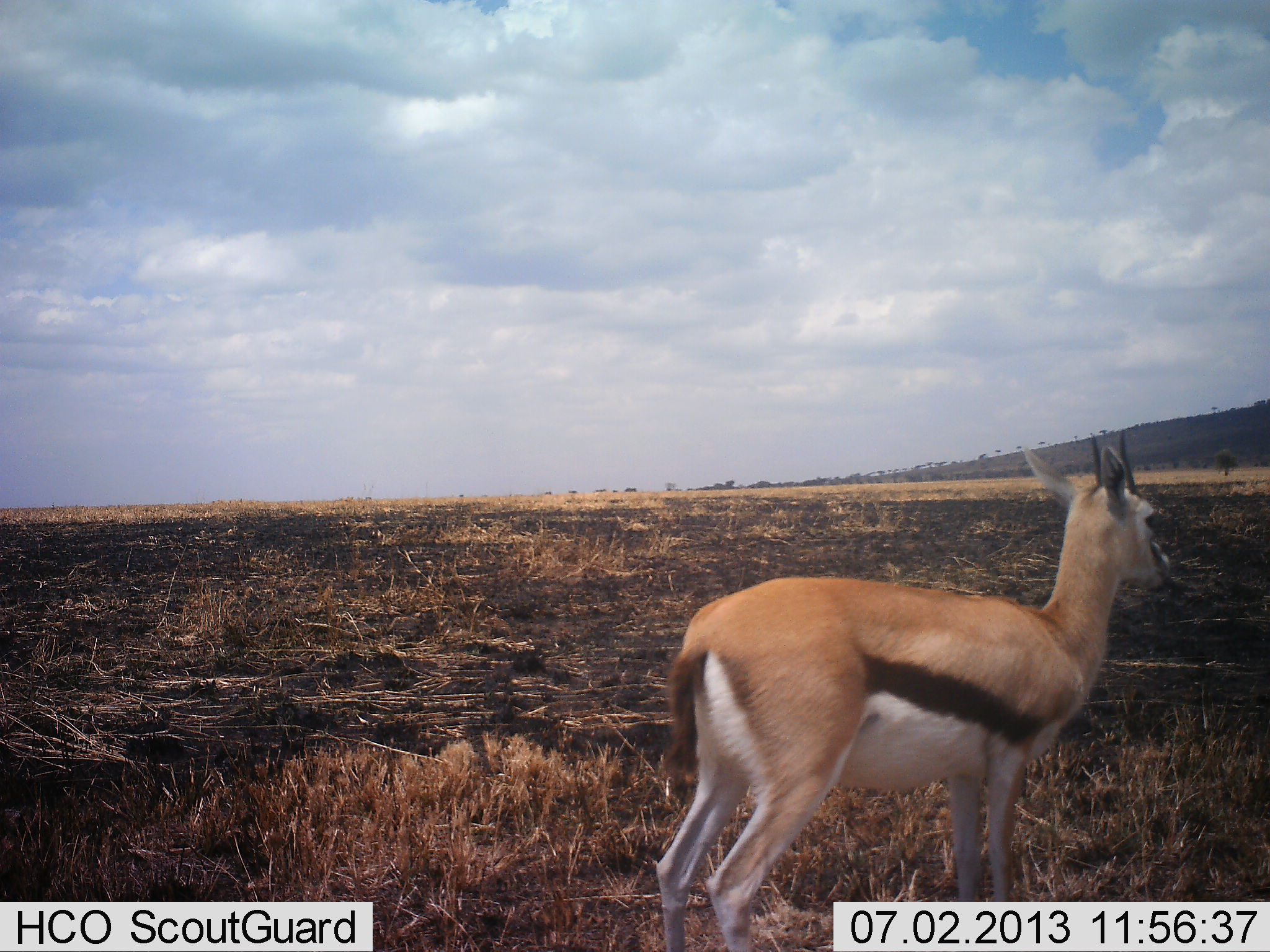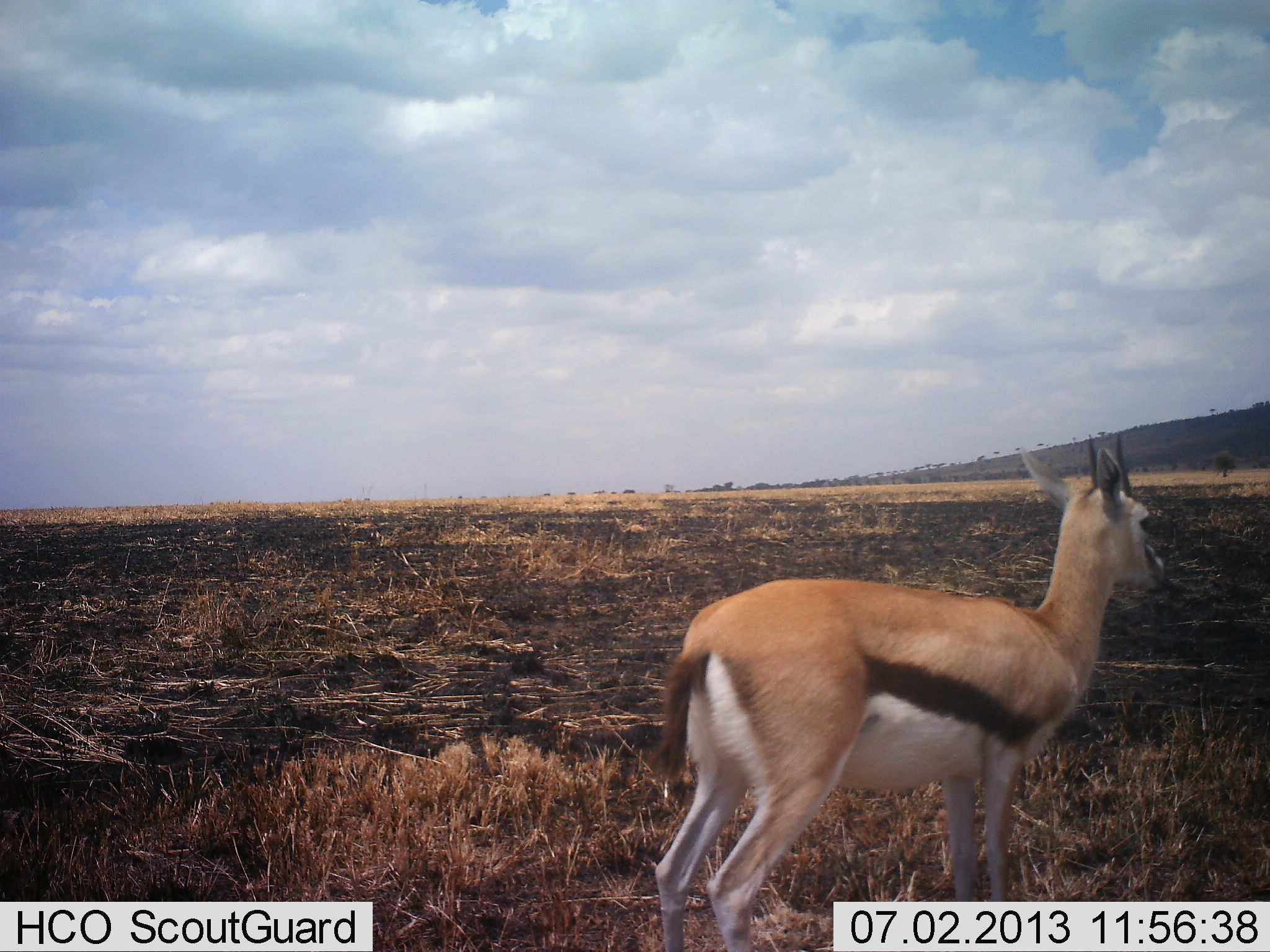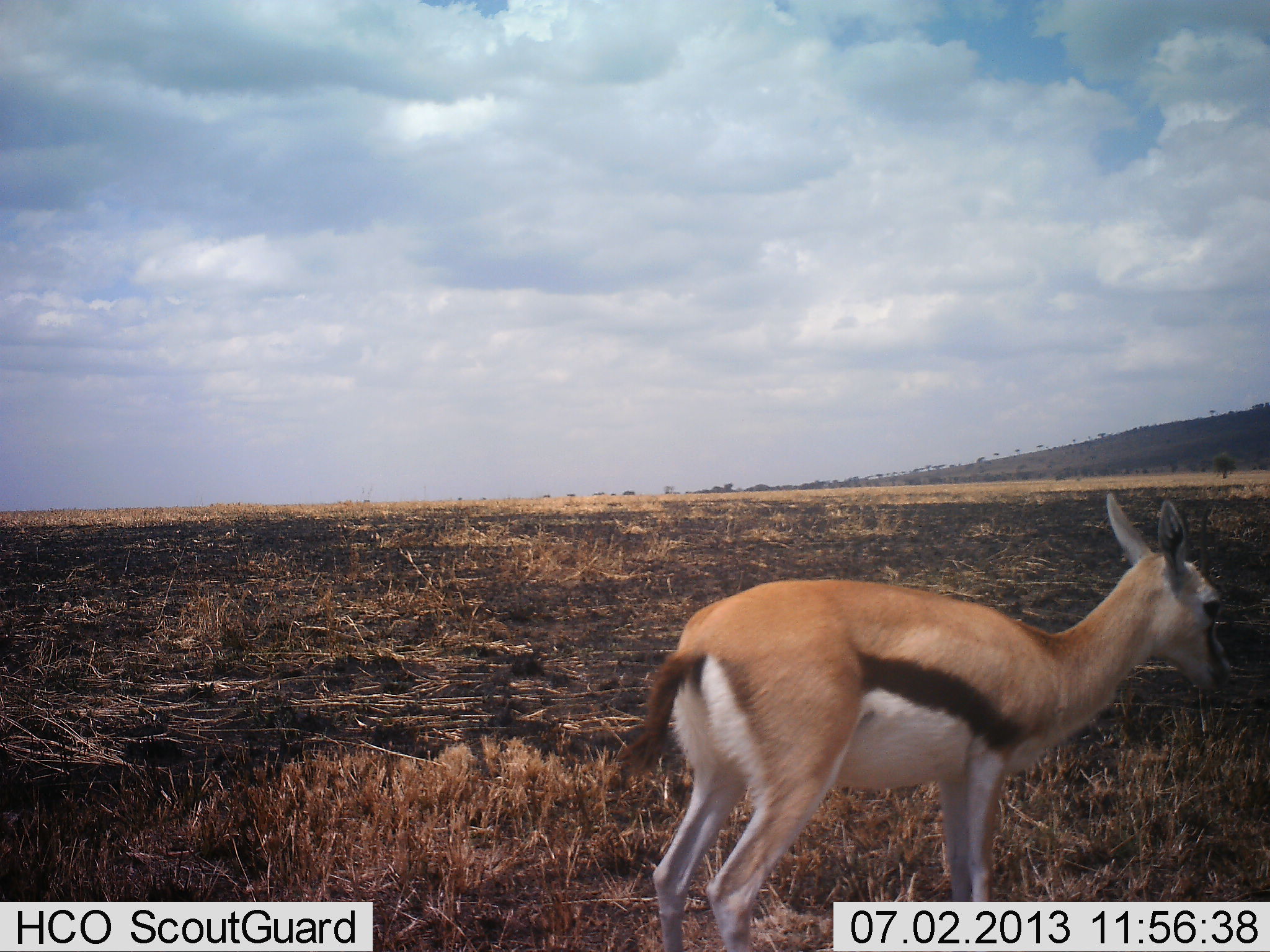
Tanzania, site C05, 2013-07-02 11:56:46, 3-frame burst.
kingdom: Animalia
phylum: Chordata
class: Mammalia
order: Artiodactyla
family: Bovidae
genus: Eudorcas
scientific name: Eudorcas thomsonii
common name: thomson's gazelle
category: gazellethomsons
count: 1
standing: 78%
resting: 4%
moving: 13%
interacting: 0%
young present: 0%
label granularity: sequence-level